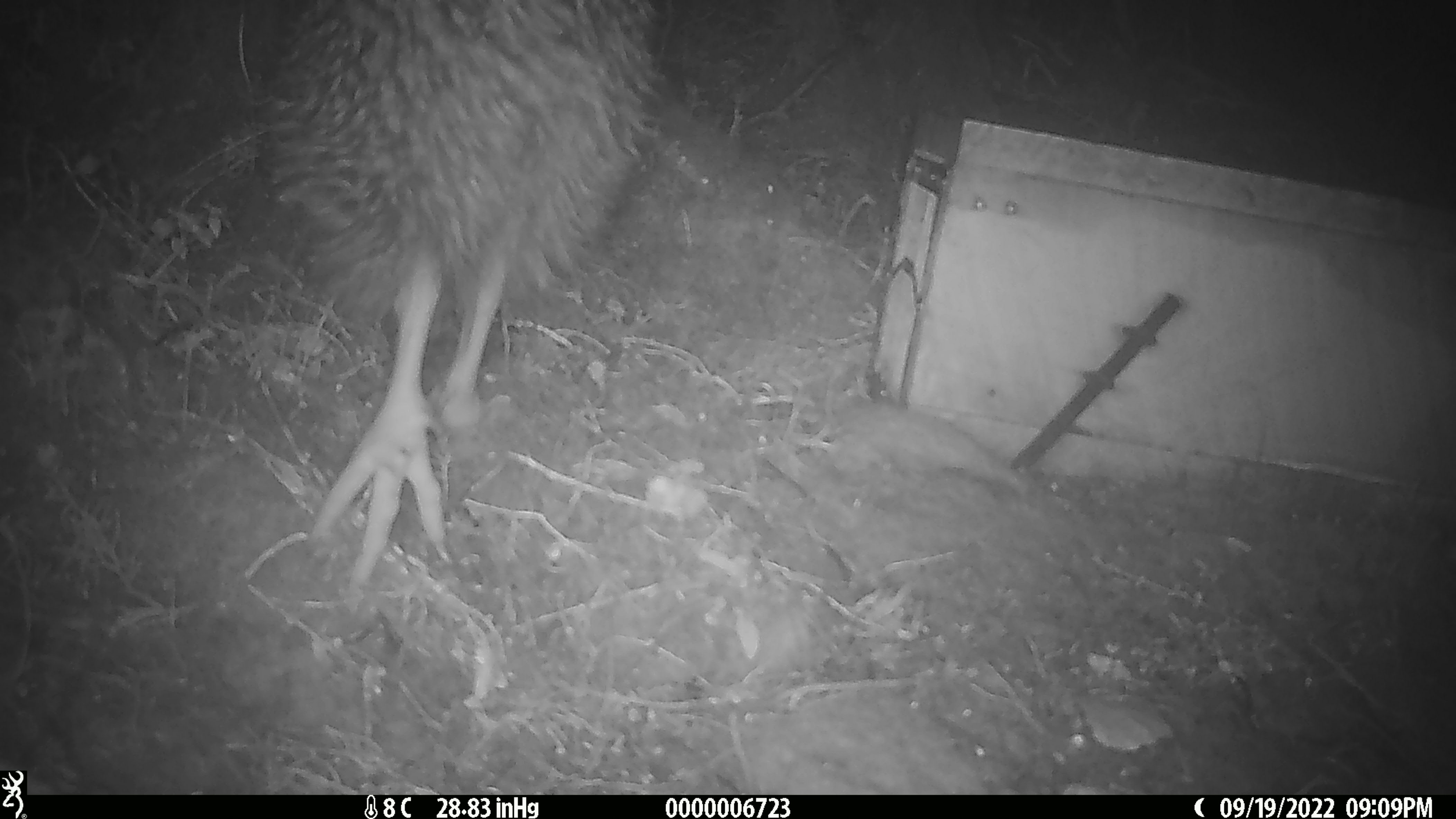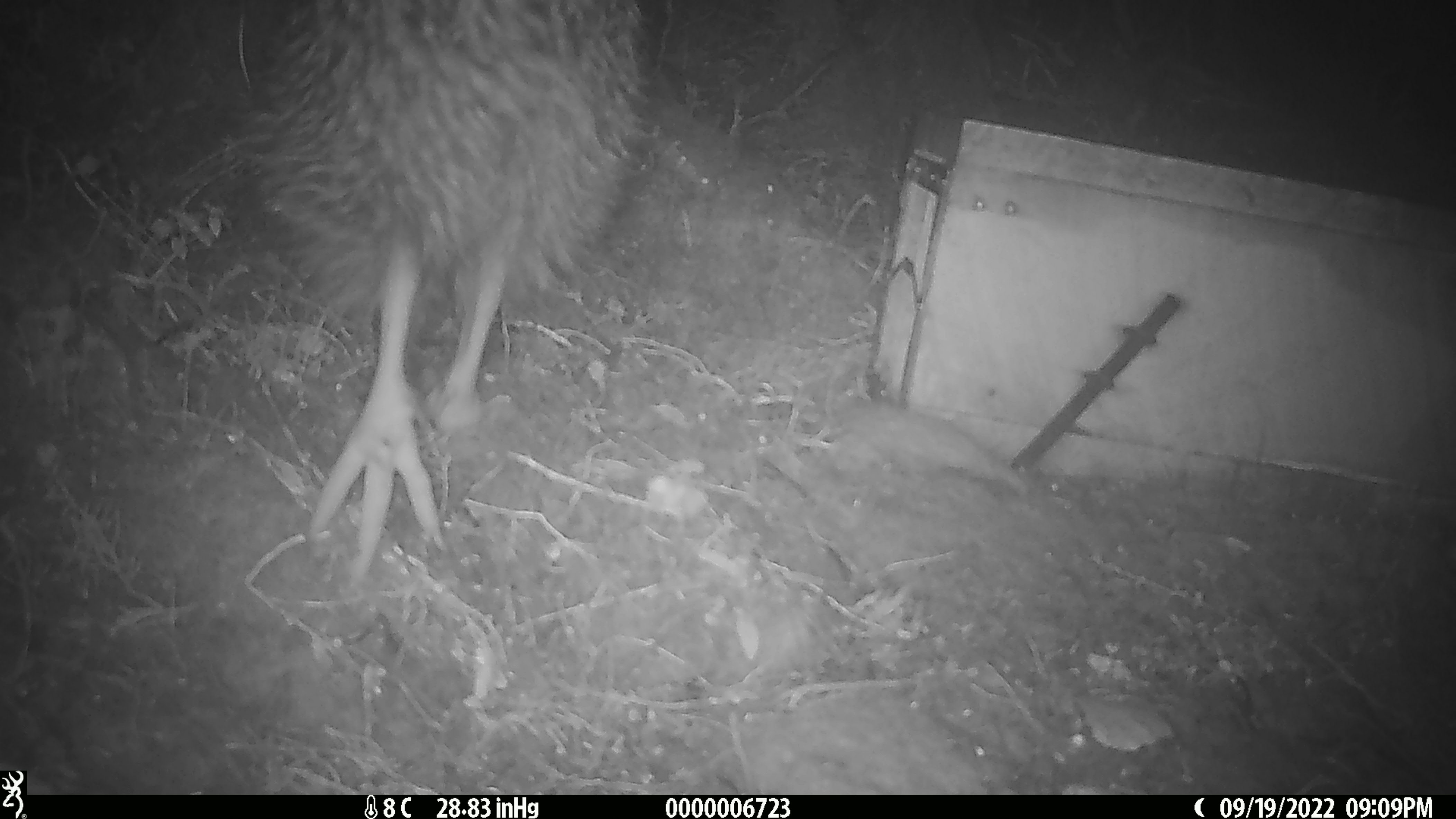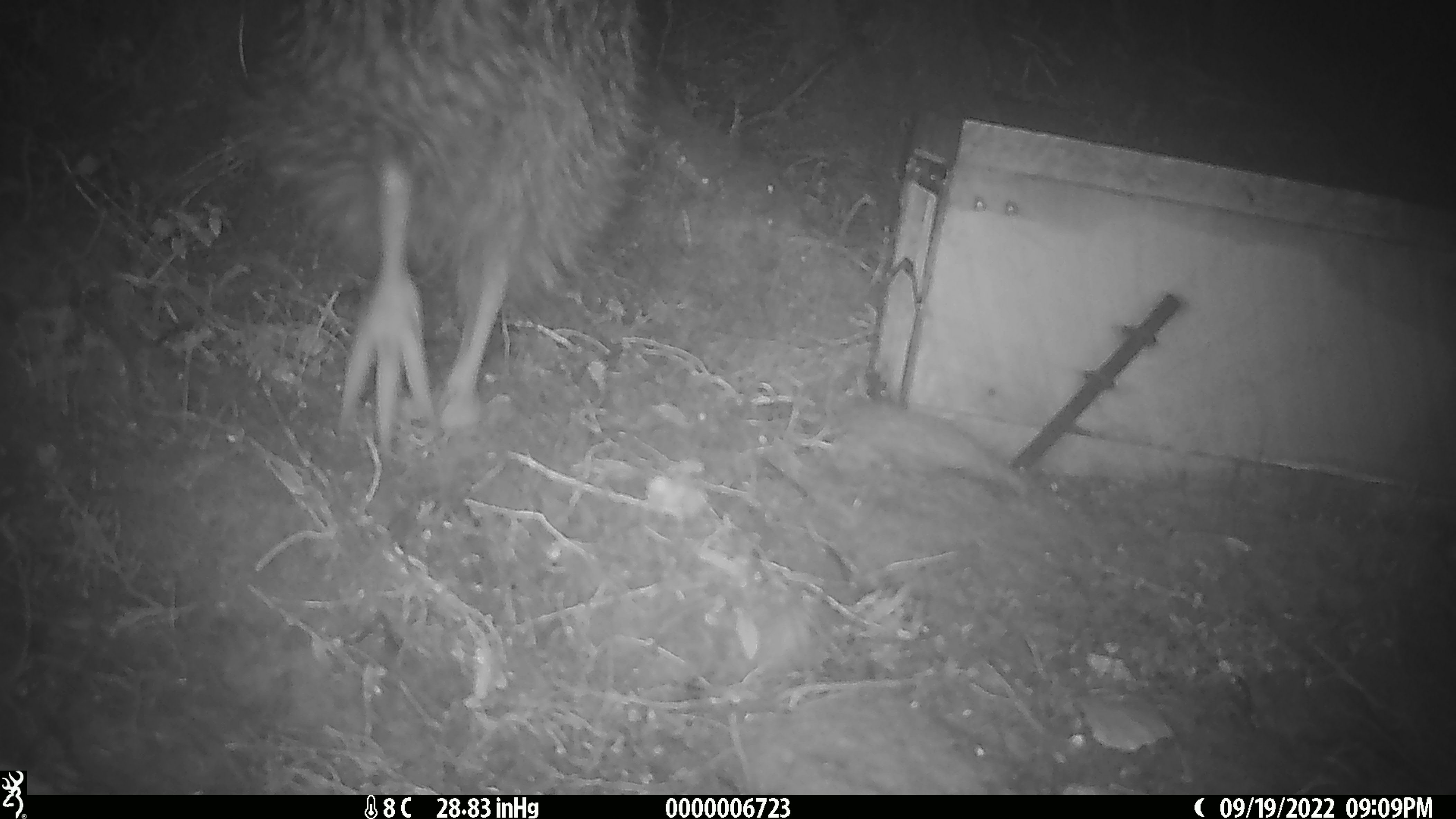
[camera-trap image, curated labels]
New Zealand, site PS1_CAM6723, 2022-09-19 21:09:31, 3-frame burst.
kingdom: Animalia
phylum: Chordata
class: Aves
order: Apterygiformes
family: Apterygidae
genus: Apteryx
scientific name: Apteryx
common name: kiwi